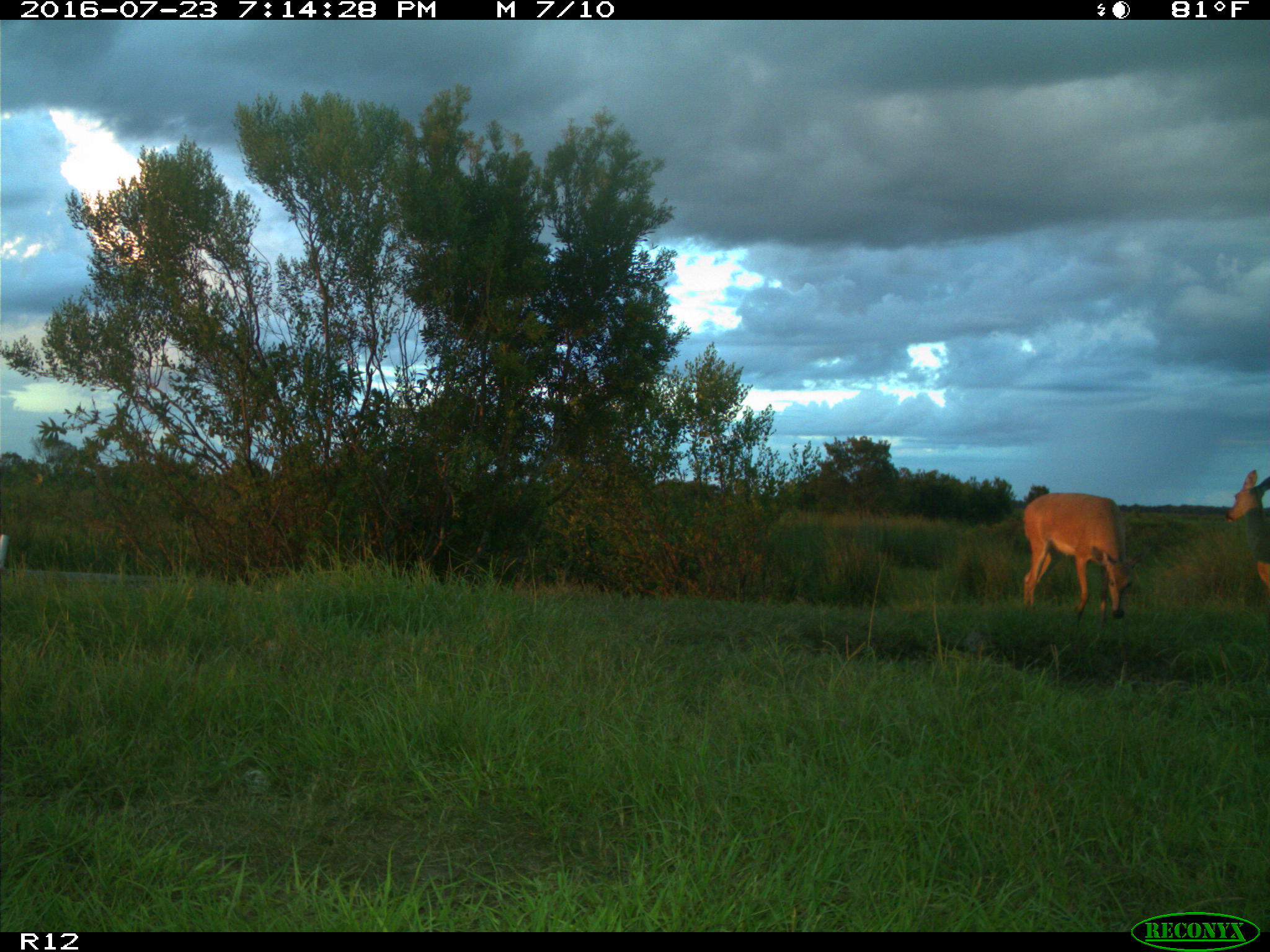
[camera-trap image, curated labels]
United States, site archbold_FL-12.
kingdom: Animalia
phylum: Chordata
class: Mammalia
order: Artiodactyla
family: Cervidae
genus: Odocoileus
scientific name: Odocoileus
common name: deer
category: unidentified deer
Unidentified deer (deer) (Odocoileus).